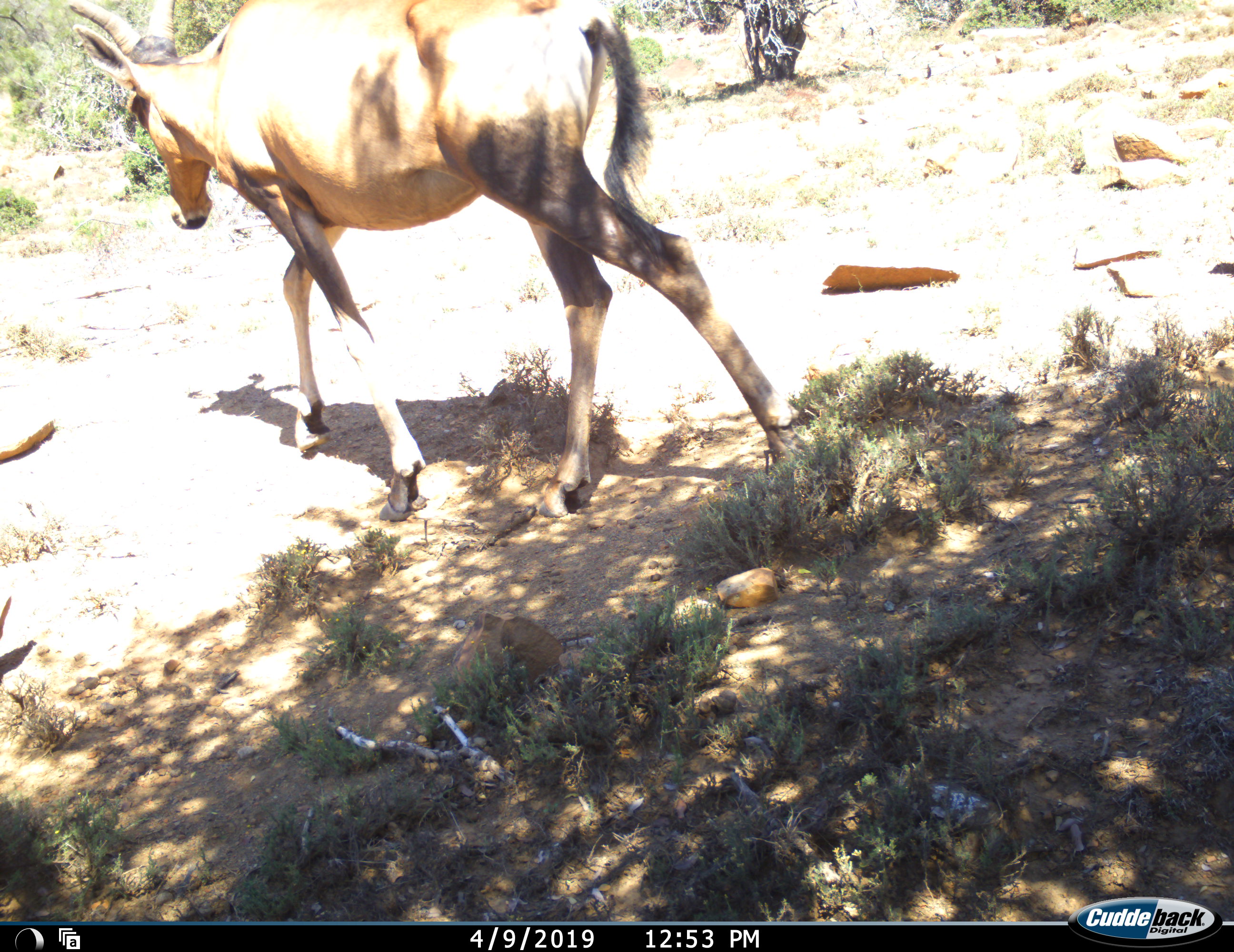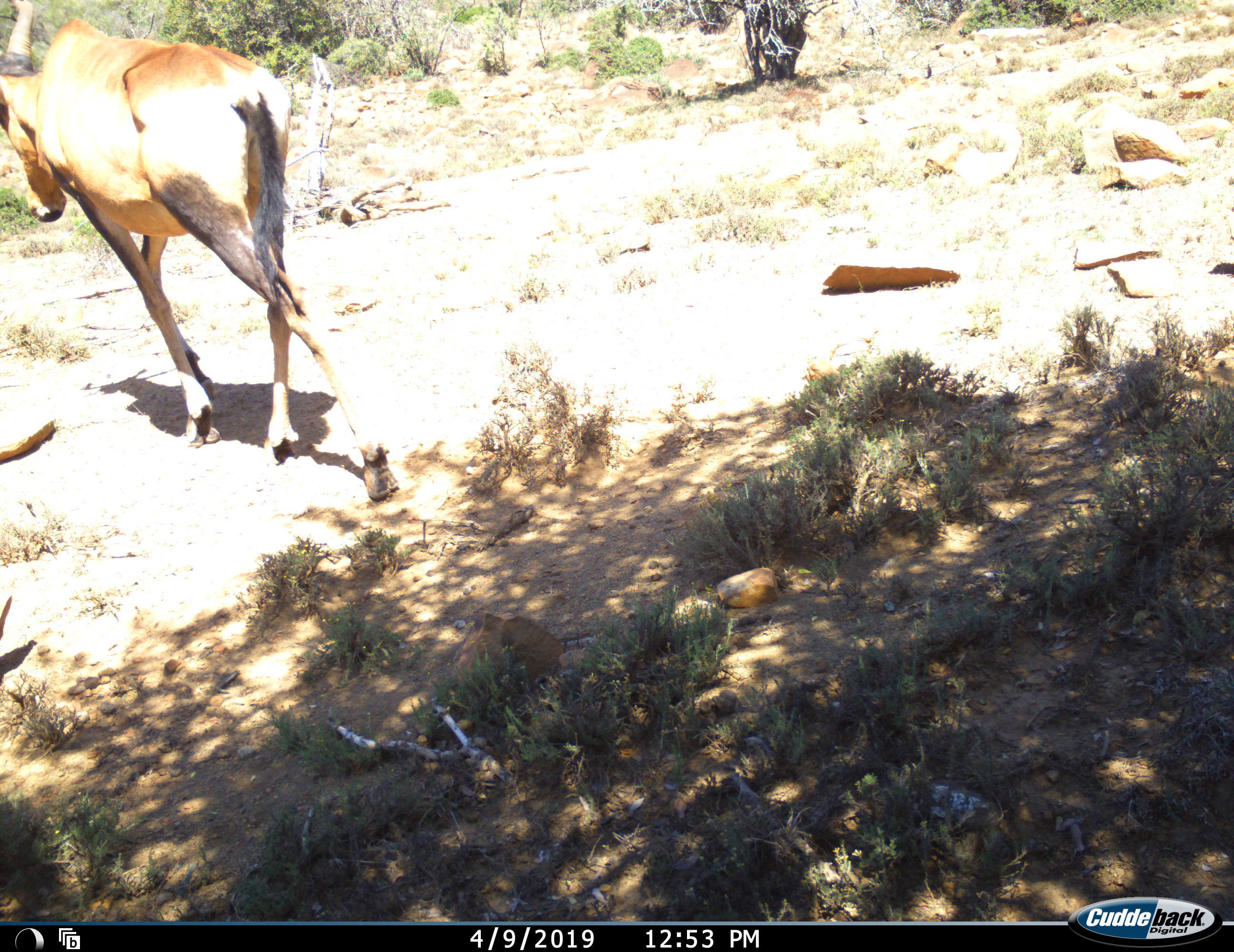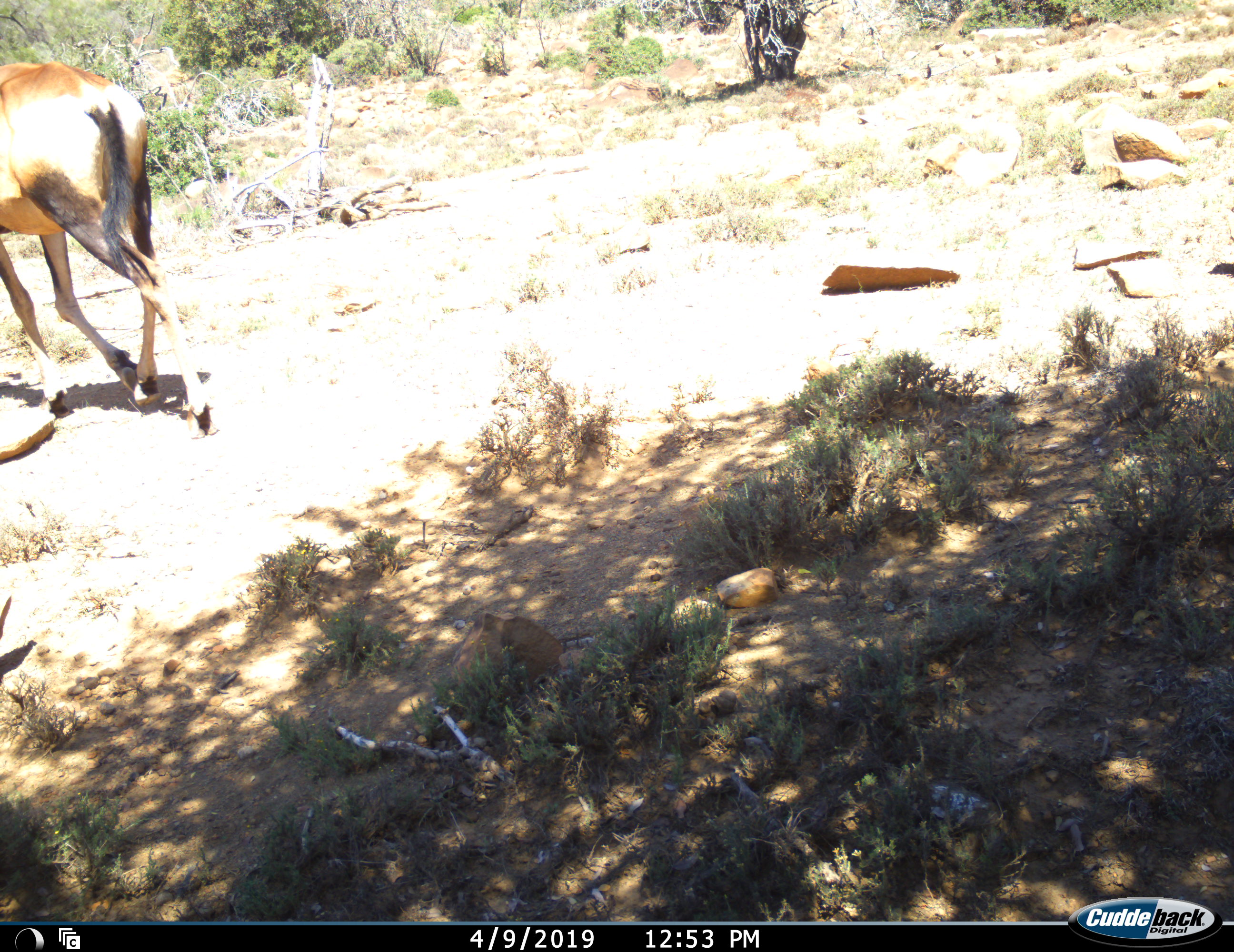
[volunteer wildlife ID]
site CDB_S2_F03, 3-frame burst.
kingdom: Animalia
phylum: Chordata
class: Mammalia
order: Artiodactyla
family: Bovidae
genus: Alcelaphus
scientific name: Alcelaphus buselaphus caama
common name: red hartebeest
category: hartebeestred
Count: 1.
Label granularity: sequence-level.